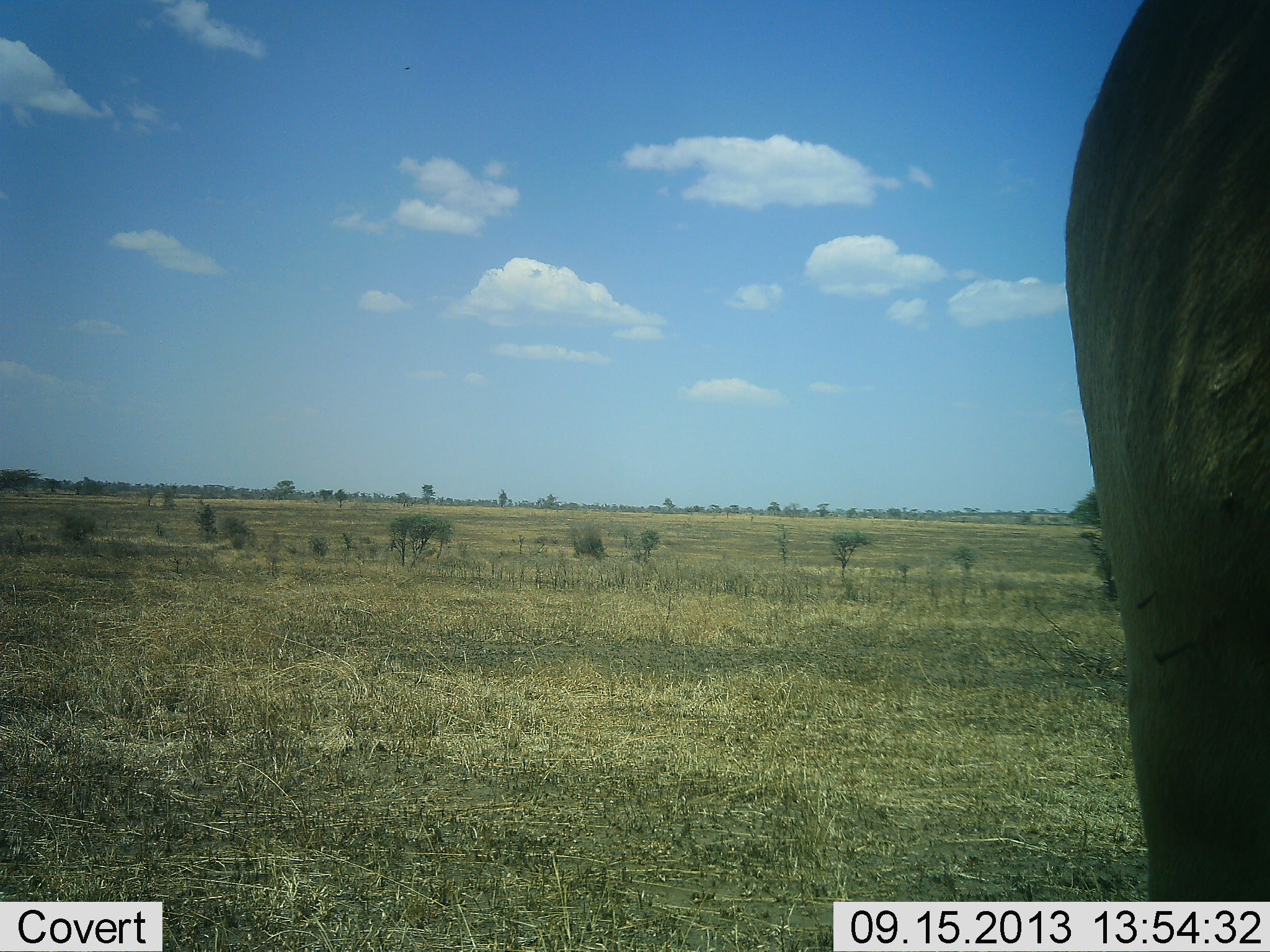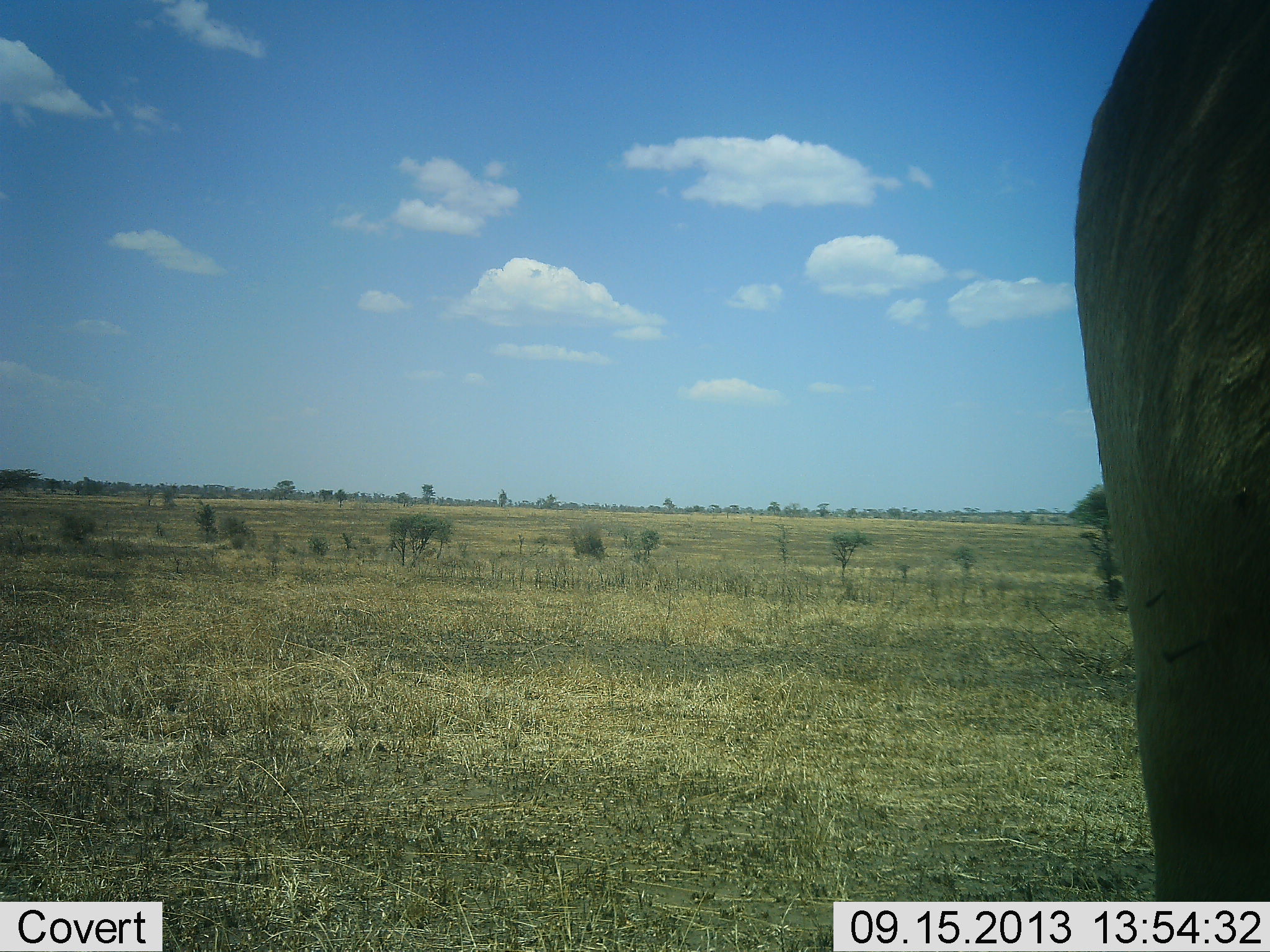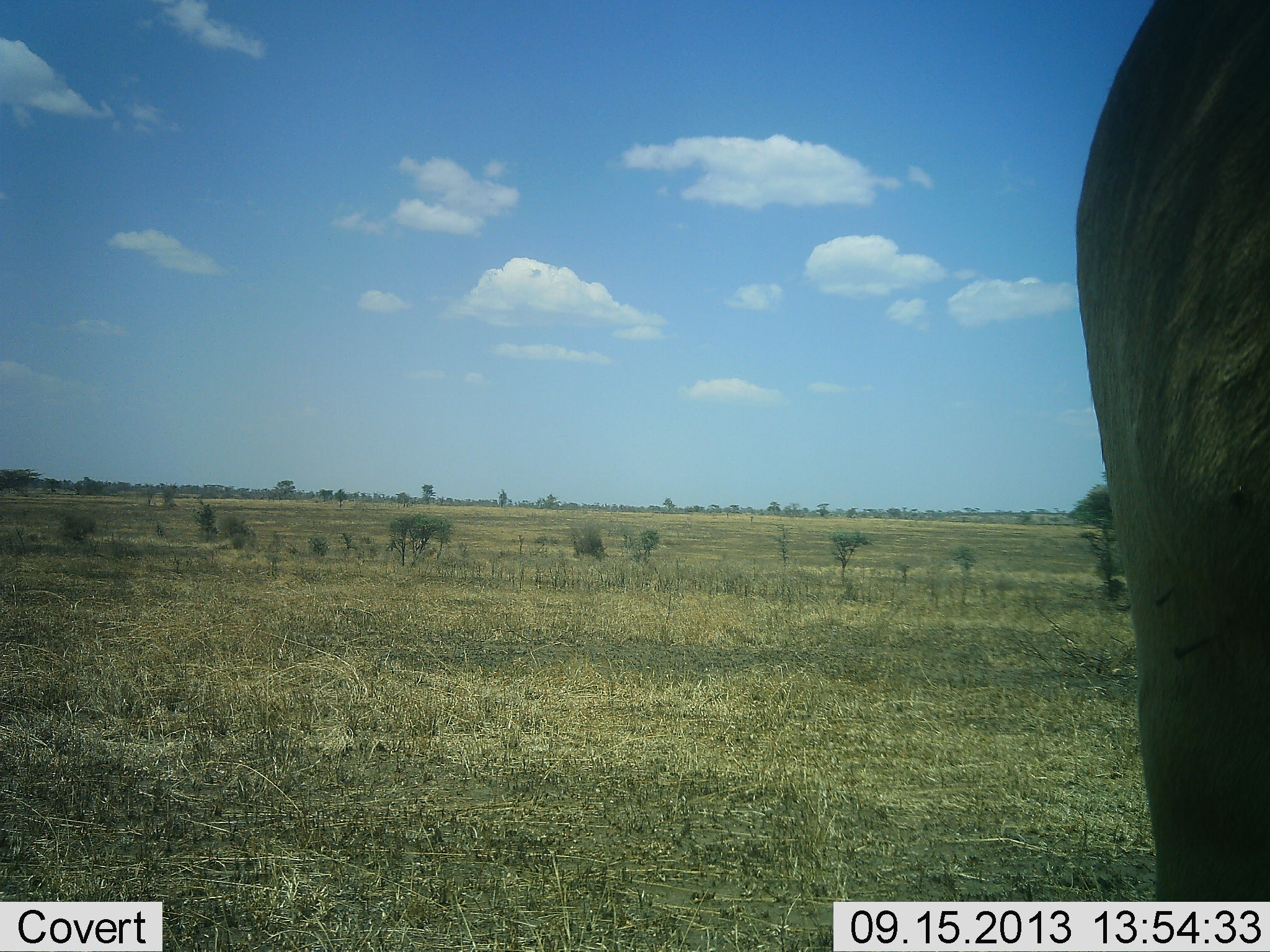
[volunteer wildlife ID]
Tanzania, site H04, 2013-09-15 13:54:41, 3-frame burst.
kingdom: Animalia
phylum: Chordata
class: Mammalia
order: Proboscidea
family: Elephantidae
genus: Loxodonta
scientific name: Loxodonta africana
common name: african bush elephant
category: elephant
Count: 1.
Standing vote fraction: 95%.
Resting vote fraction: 0%.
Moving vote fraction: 5%.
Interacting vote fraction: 0%.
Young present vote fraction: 0%.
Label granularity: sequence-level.